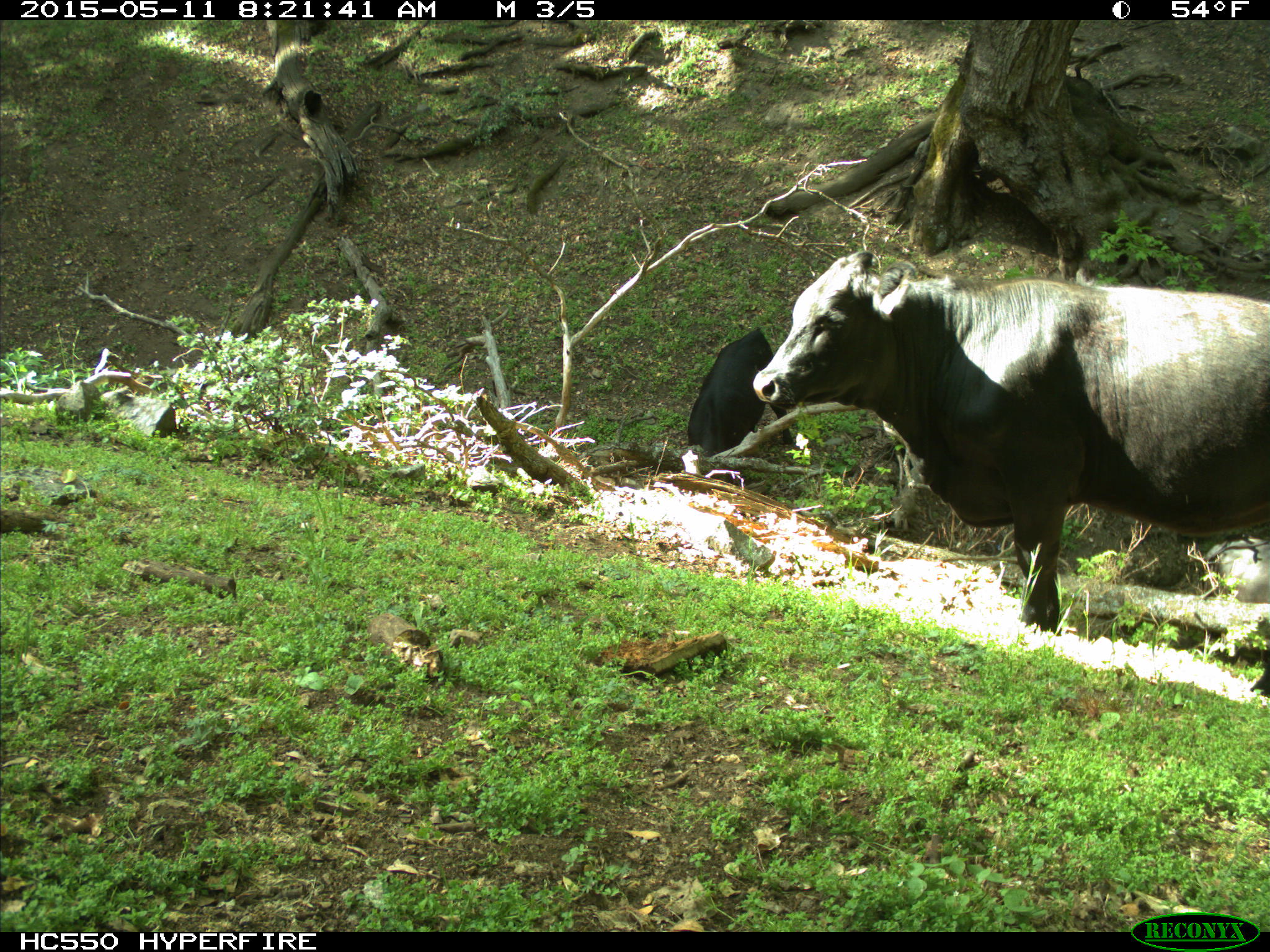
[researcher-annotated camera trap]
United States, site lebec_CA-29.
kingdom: Animalia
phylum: Chordata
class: Mammalia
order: Artiodactyla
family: Bovidae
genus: Bos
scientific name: Bos taurus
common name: domestic cow